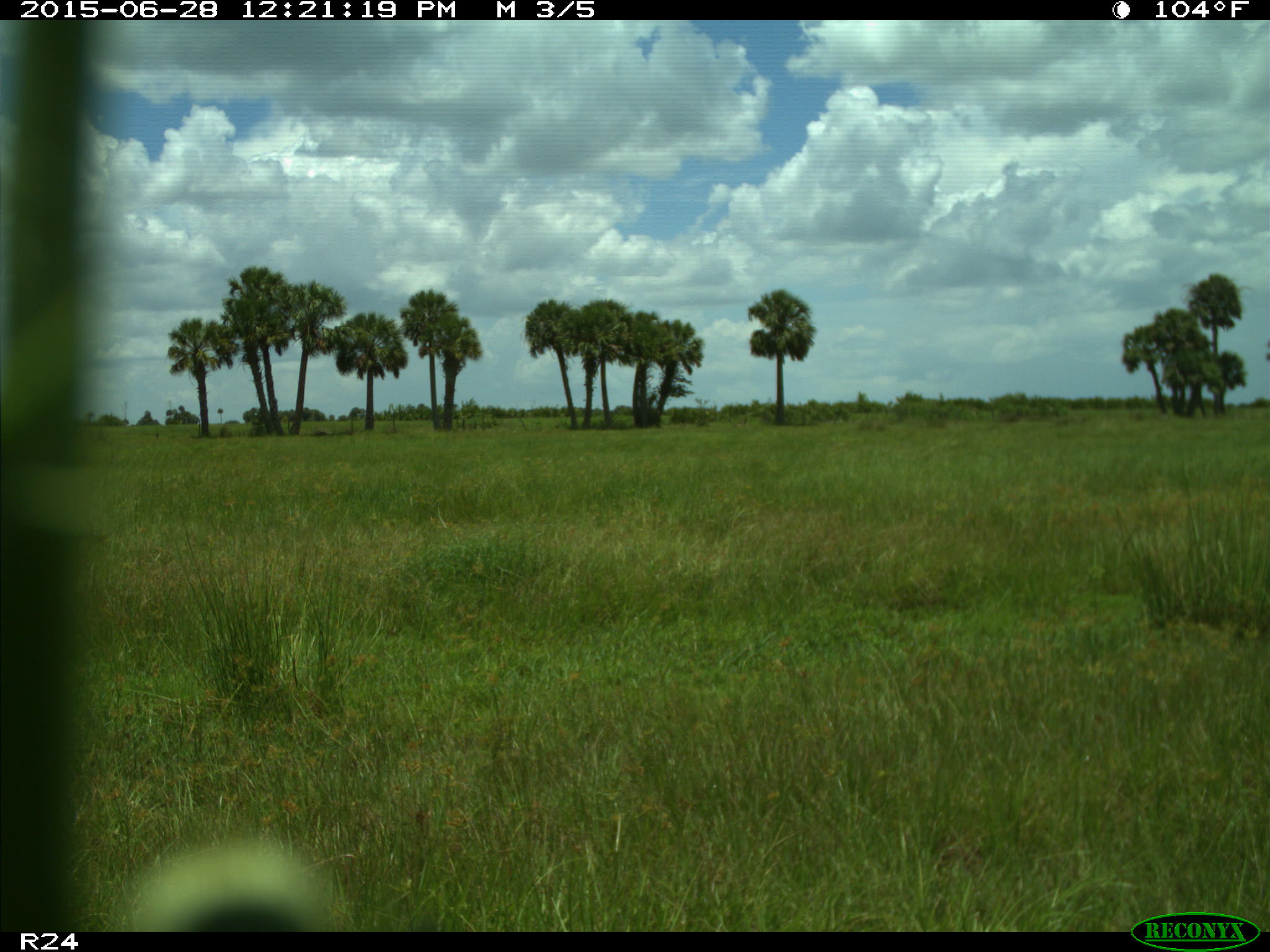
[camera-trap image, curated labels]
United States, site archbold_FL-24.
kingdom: Animalia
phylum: Chordata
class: Mammalia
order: Artiodactyla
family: Bovidae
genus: Bos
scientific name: Bos taurus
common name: domestic cow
Bos taurus (domestic cow).